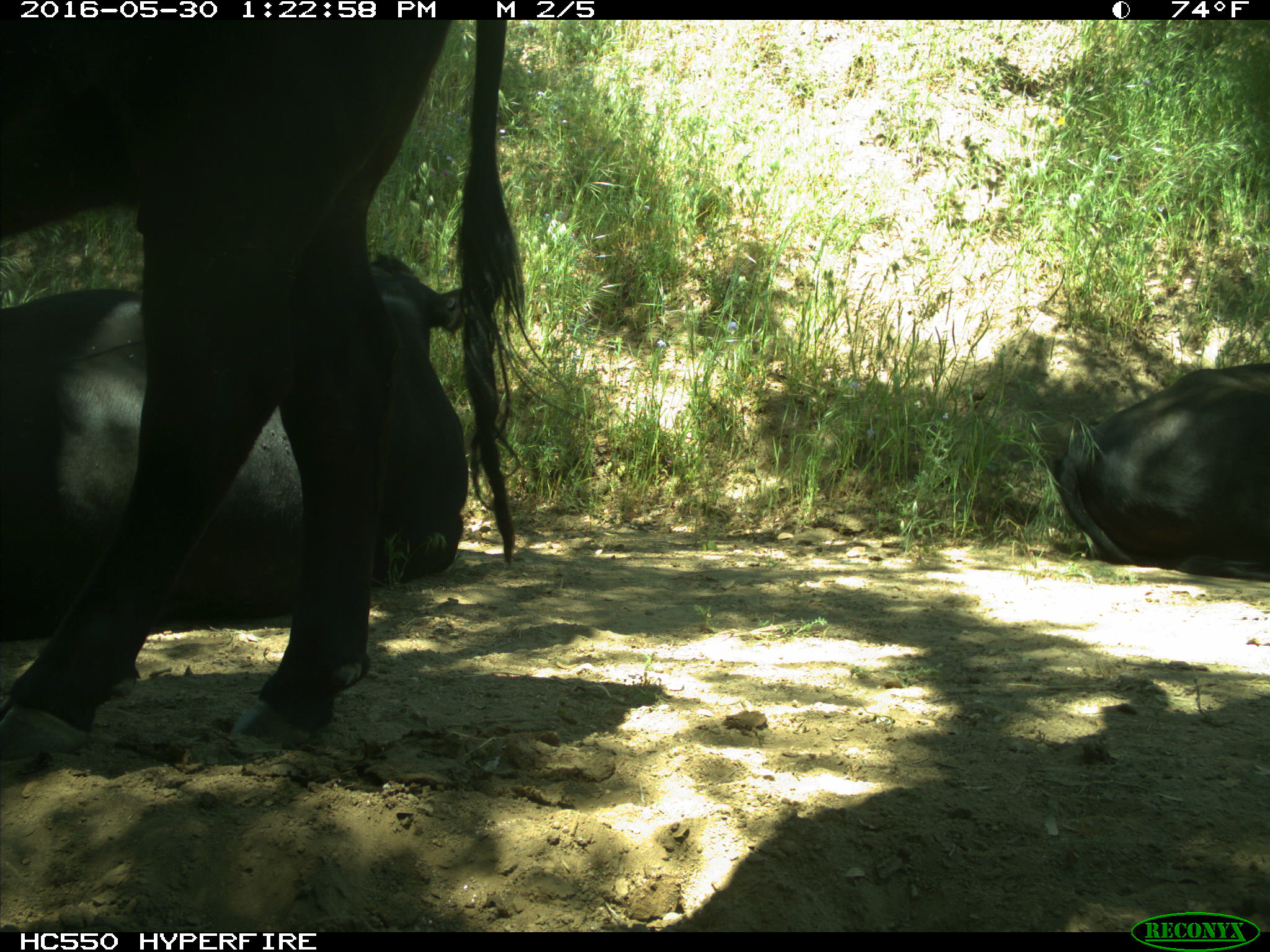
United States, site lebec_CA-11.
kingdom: Animalia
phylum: Chordata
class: Mammalia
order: Artiodactyla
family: Bovidae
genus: Bos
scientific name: Bos taurus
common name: domestic cow